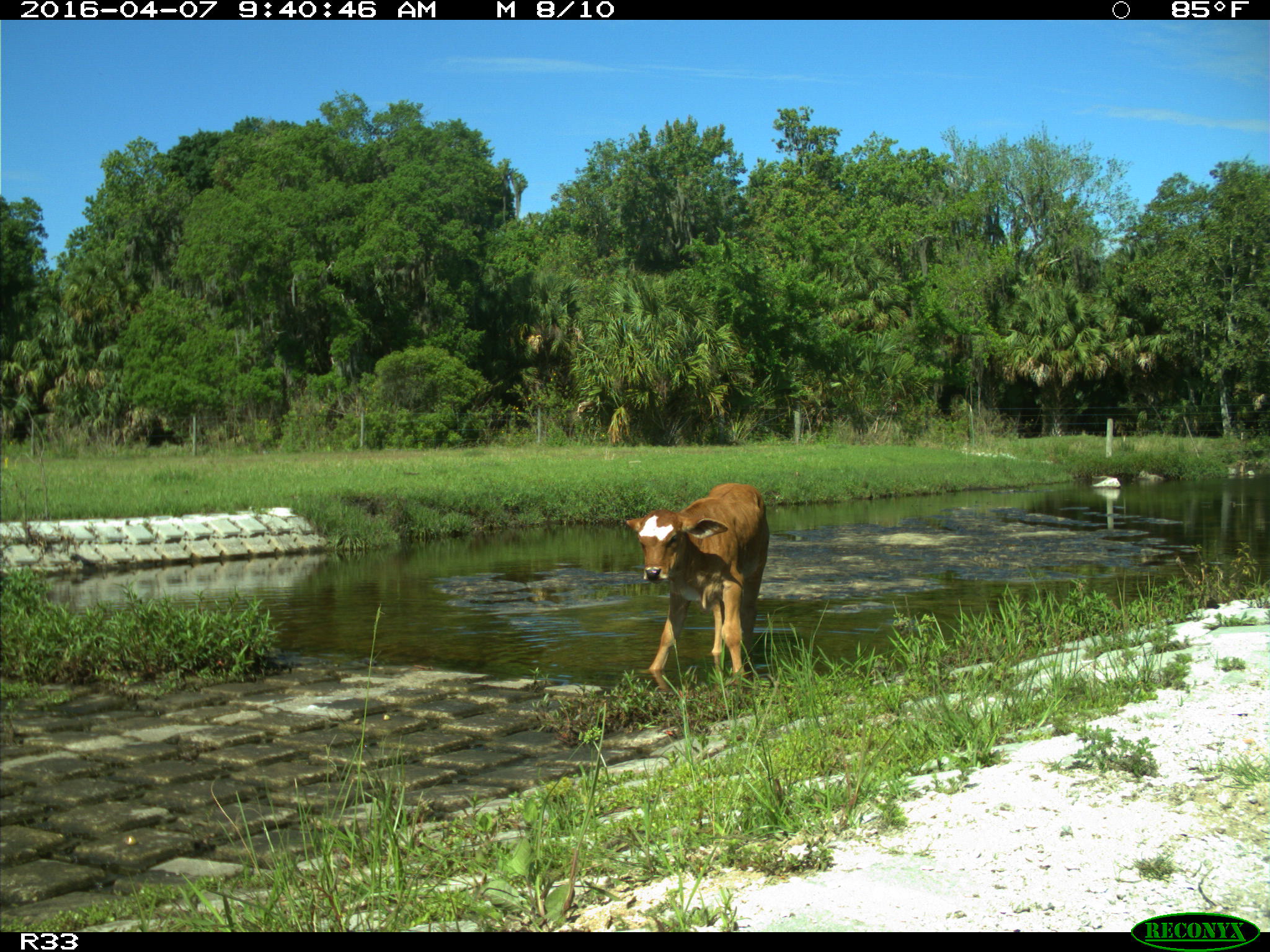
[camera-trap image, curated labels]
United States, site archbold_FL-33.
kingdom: Animalia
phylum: Chordata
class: Mammalia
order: Artiodactyla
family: Bovidae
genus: Bos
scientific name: Bos taurus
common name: domestic cow